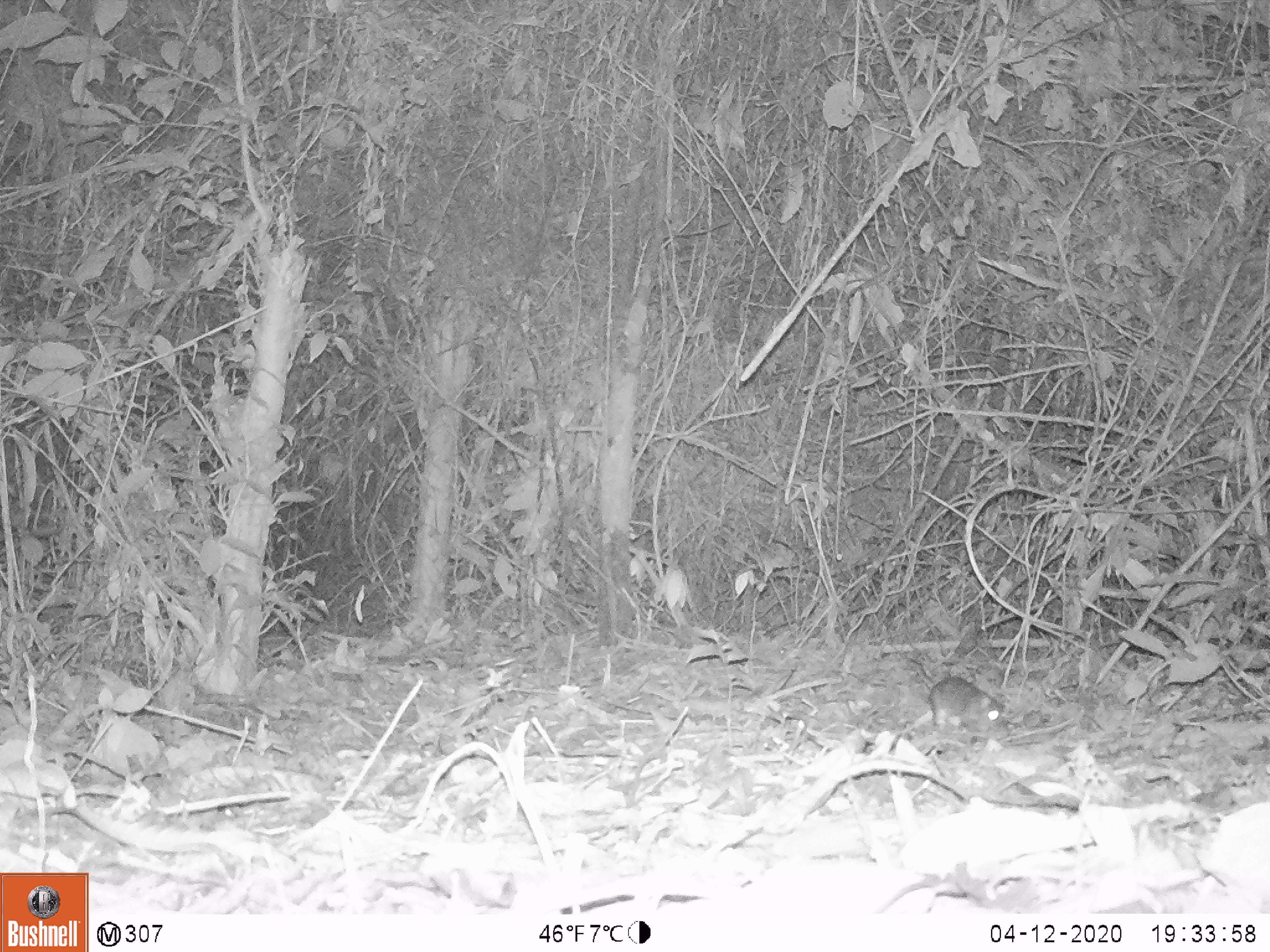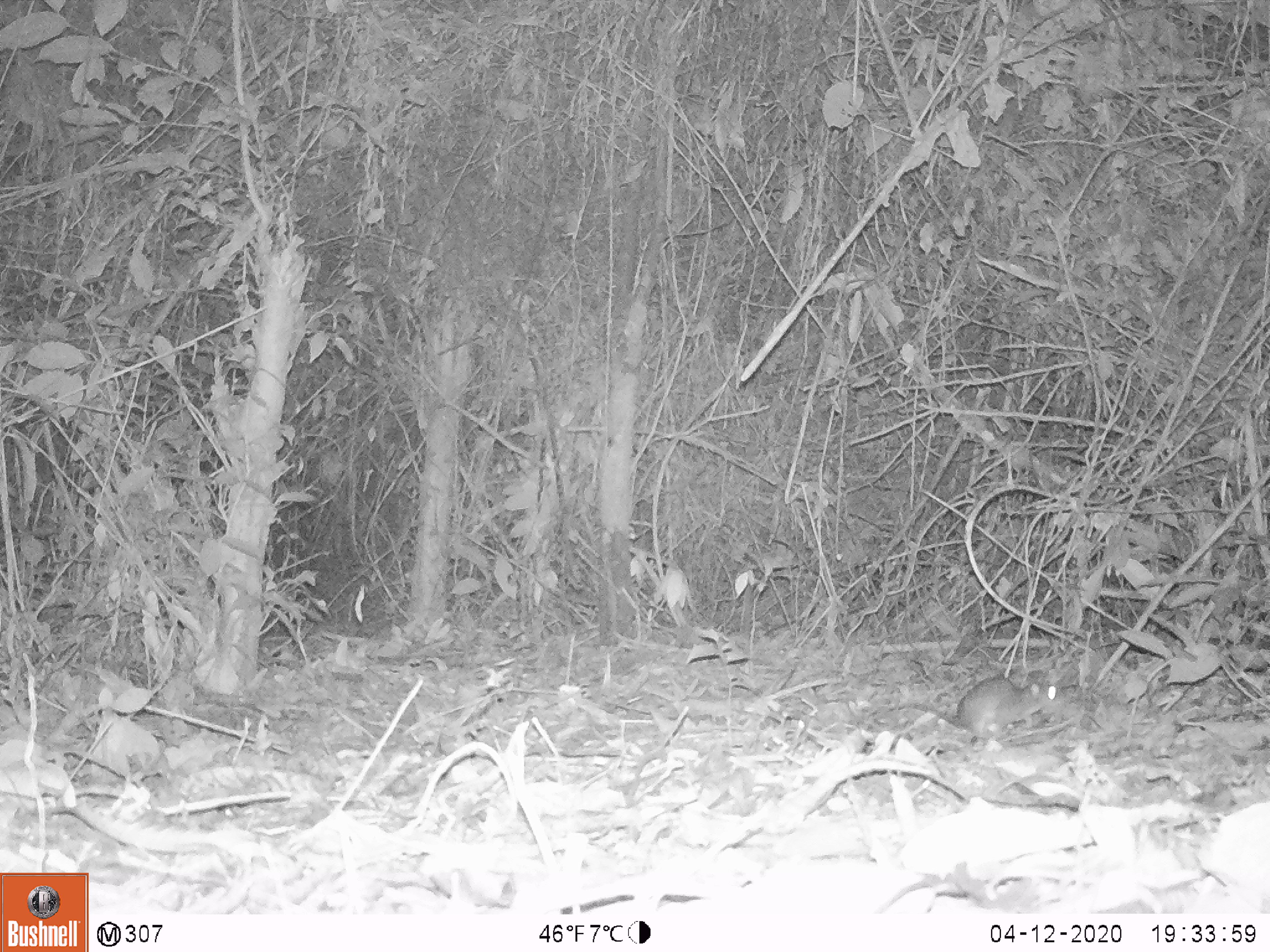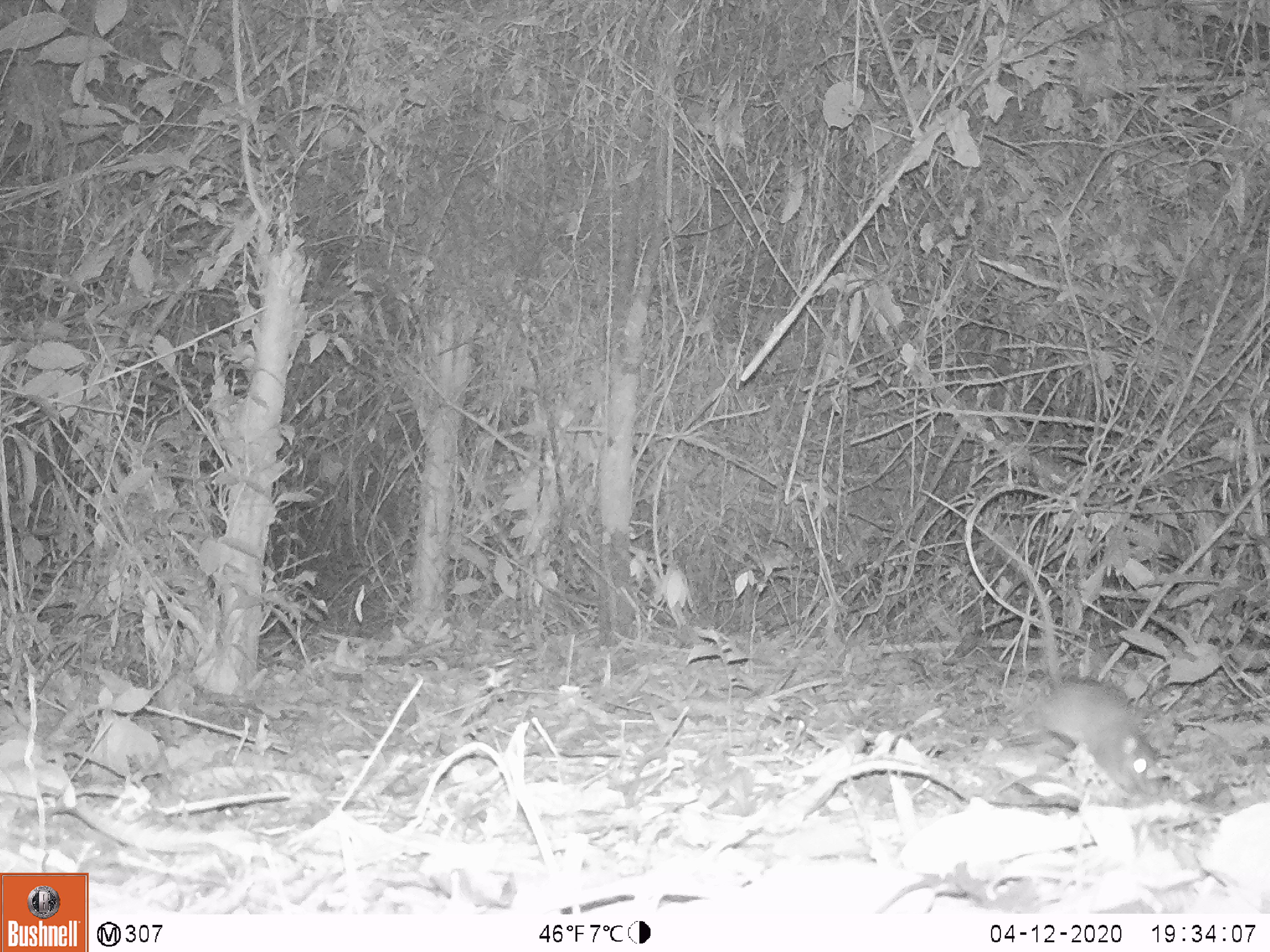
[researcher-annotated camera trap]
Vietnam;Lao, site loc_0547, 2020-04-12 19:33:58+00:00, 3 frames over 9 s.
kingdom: Animalia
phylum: Chordata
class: Mammalia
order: Rodentia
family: Muridae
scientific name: Muridae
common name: old-world mice and rats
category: unidentified murid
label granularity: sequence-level